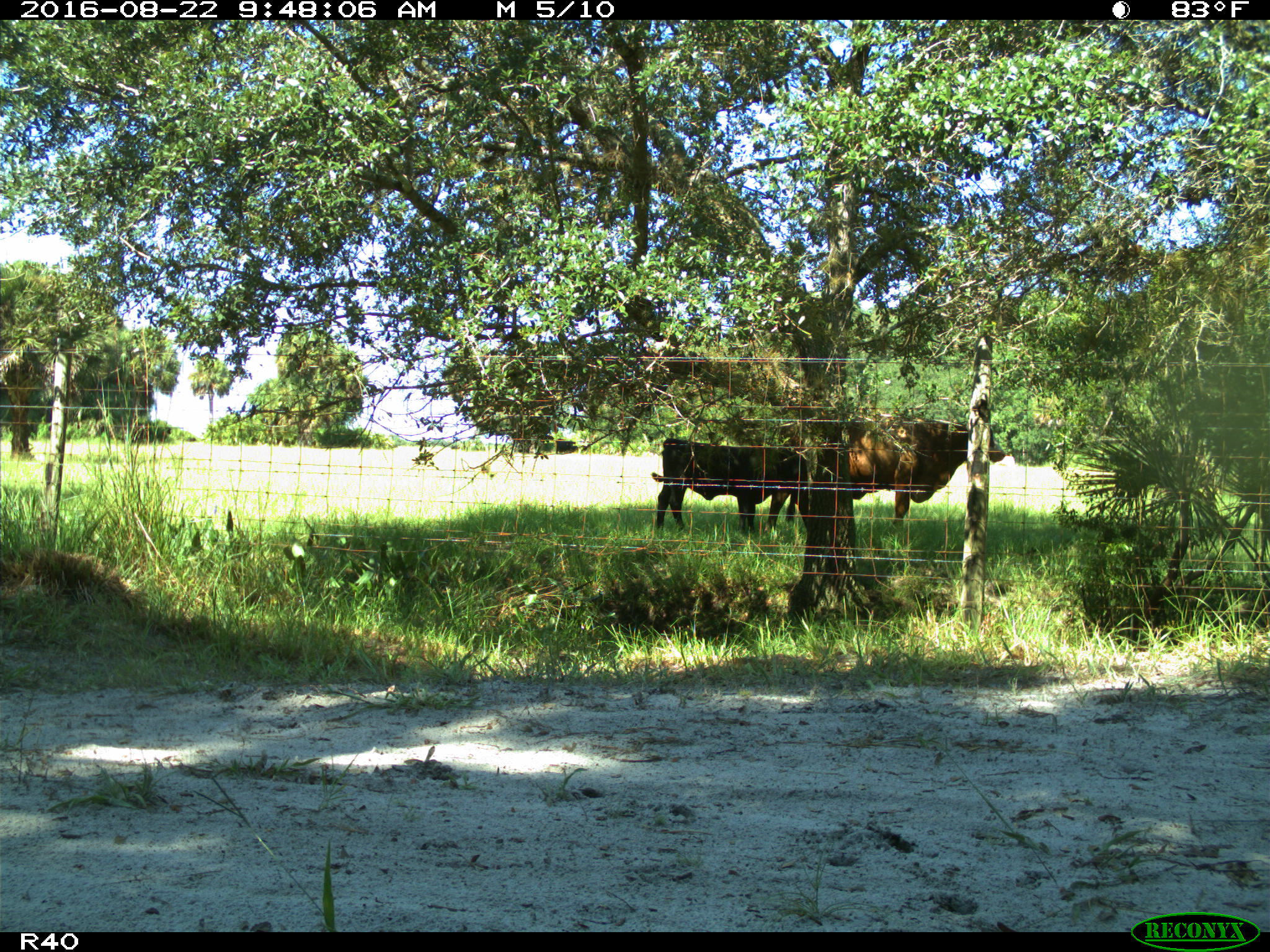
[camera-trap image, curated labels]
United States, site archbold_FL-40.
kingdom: Animalia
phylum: Chordata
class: Mammalia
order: Artiodactyla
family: Bovidae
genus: Bos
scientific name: Bos taurus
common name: domestic cow